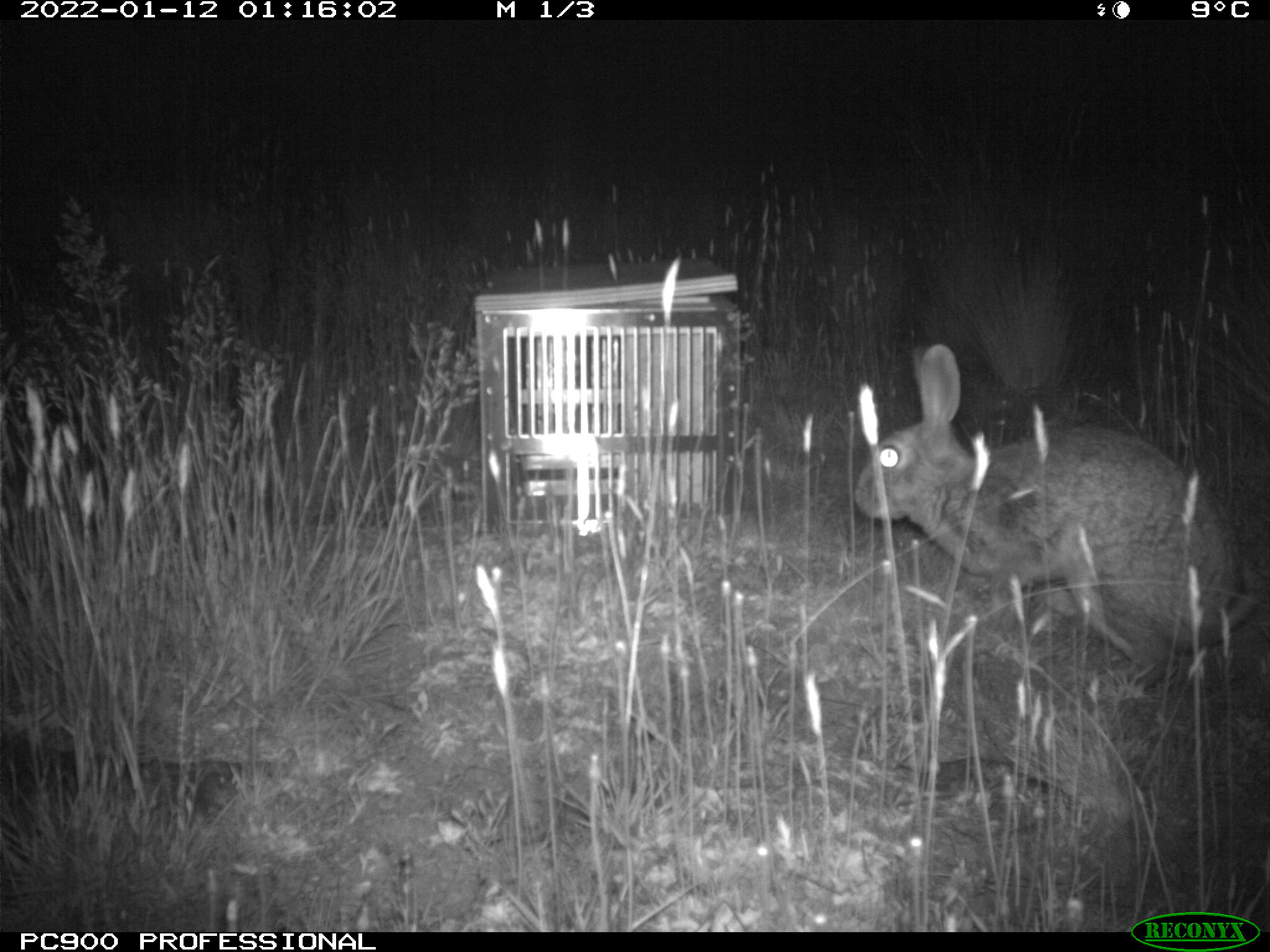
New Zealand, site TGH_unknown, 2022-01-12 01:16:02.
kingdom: Animalia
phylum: Chordata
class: Mammalia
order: Lagomorpha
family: Leporidae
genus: Oryctolagus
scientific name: Oryctolagus cuniculus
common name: european rabbit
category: rabbit